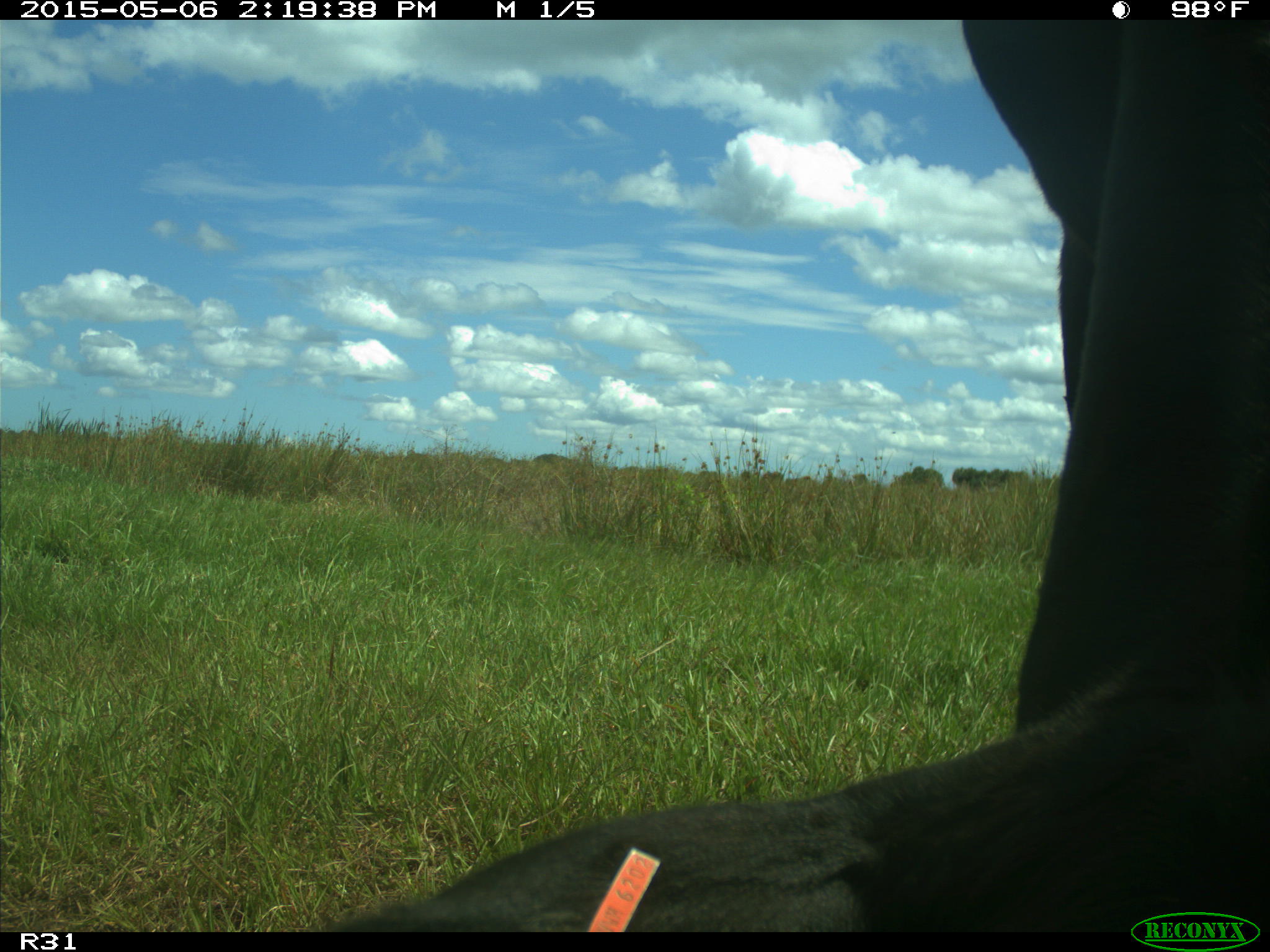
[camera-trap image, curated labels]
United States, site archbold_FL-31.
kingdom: Animalia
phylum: Chordata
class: Mammalia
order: Artiodactyla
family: Bovidae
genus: Bos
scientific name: Bos taurus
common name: domestic cow